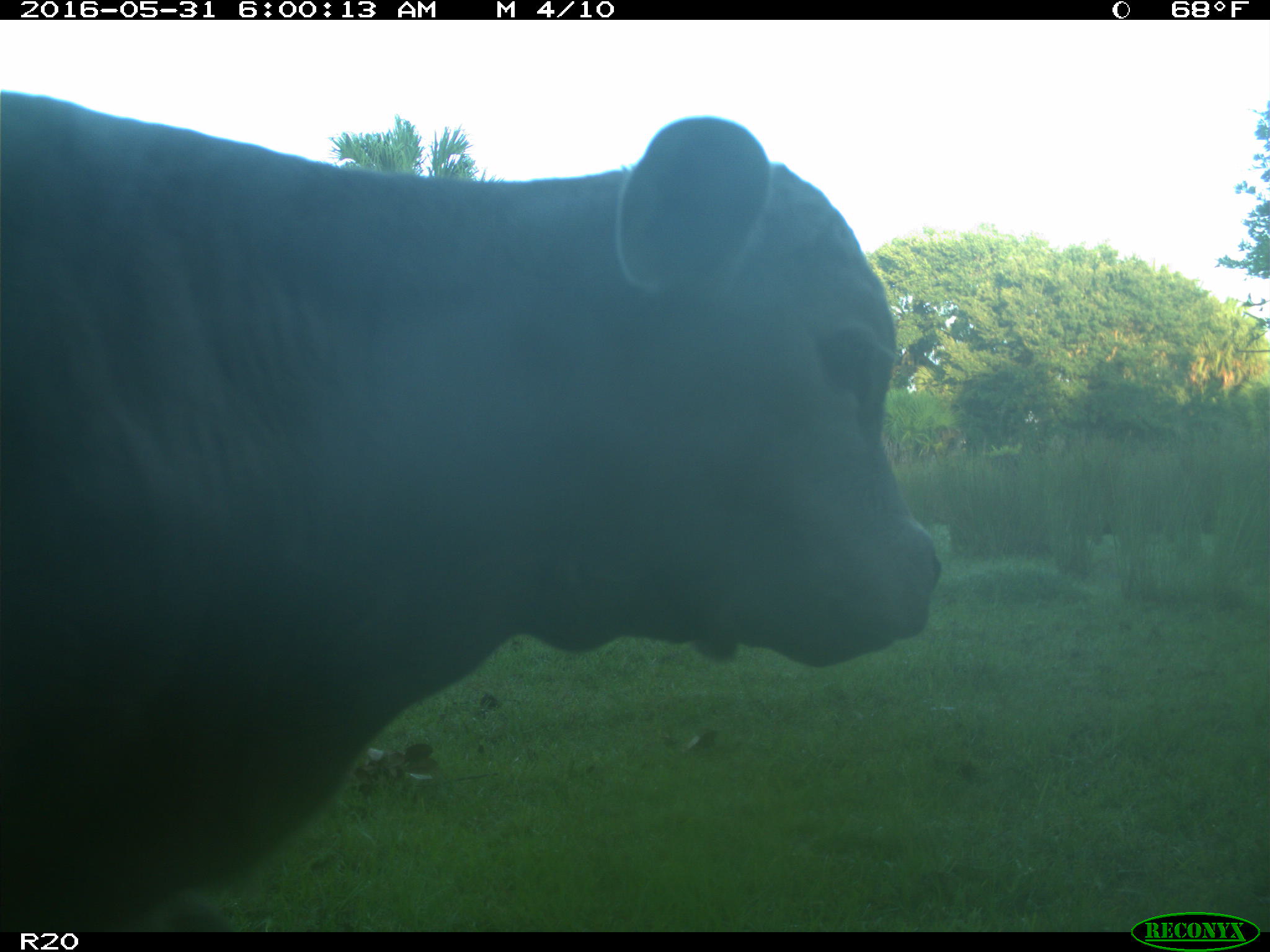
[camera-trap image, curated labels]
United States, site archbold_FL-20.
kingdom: Animalia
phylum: Chordata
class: Mammalia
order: Artiodactyla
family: Bovidae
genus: Bos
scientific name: Bos taurus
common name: domestic cow